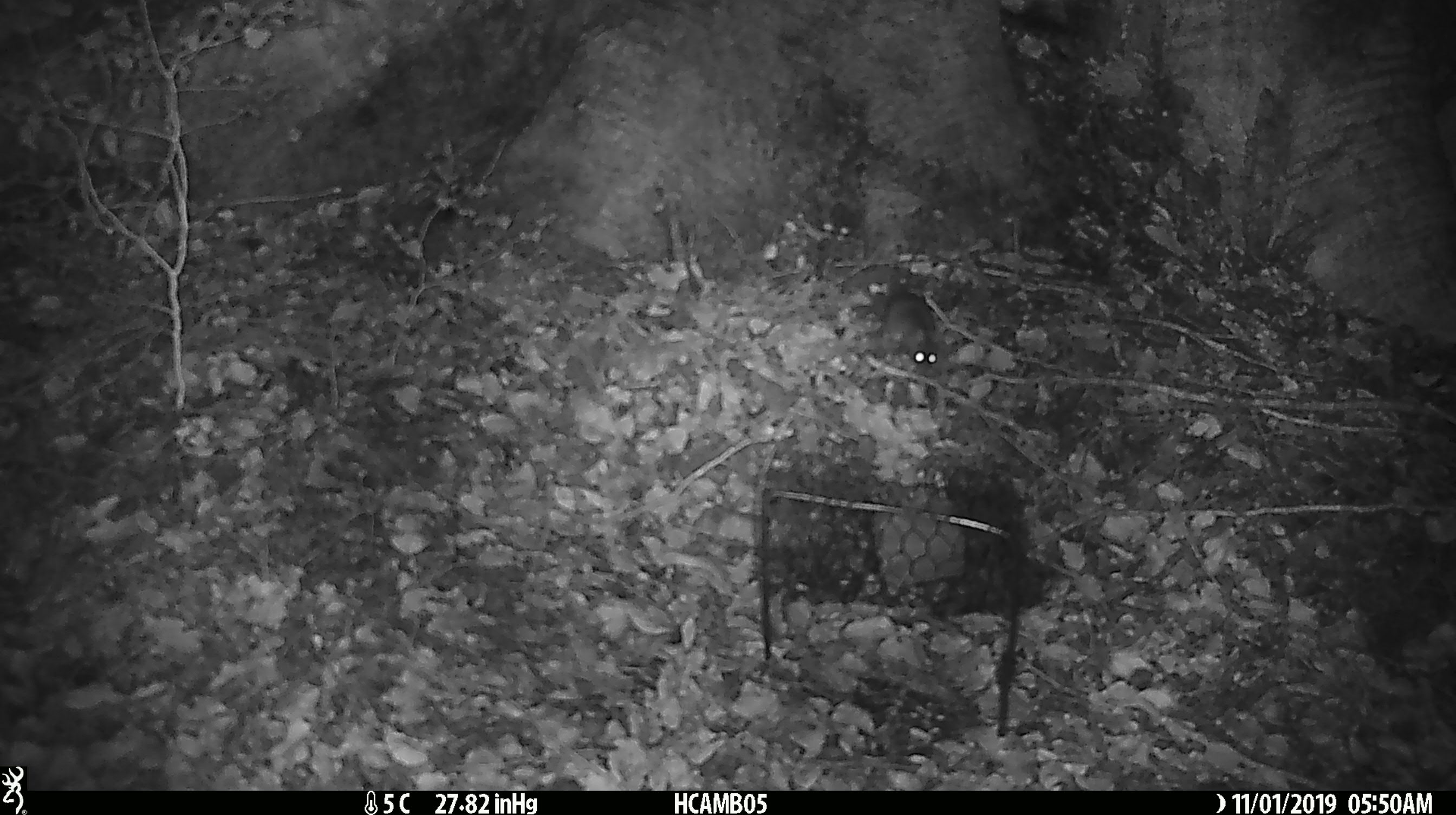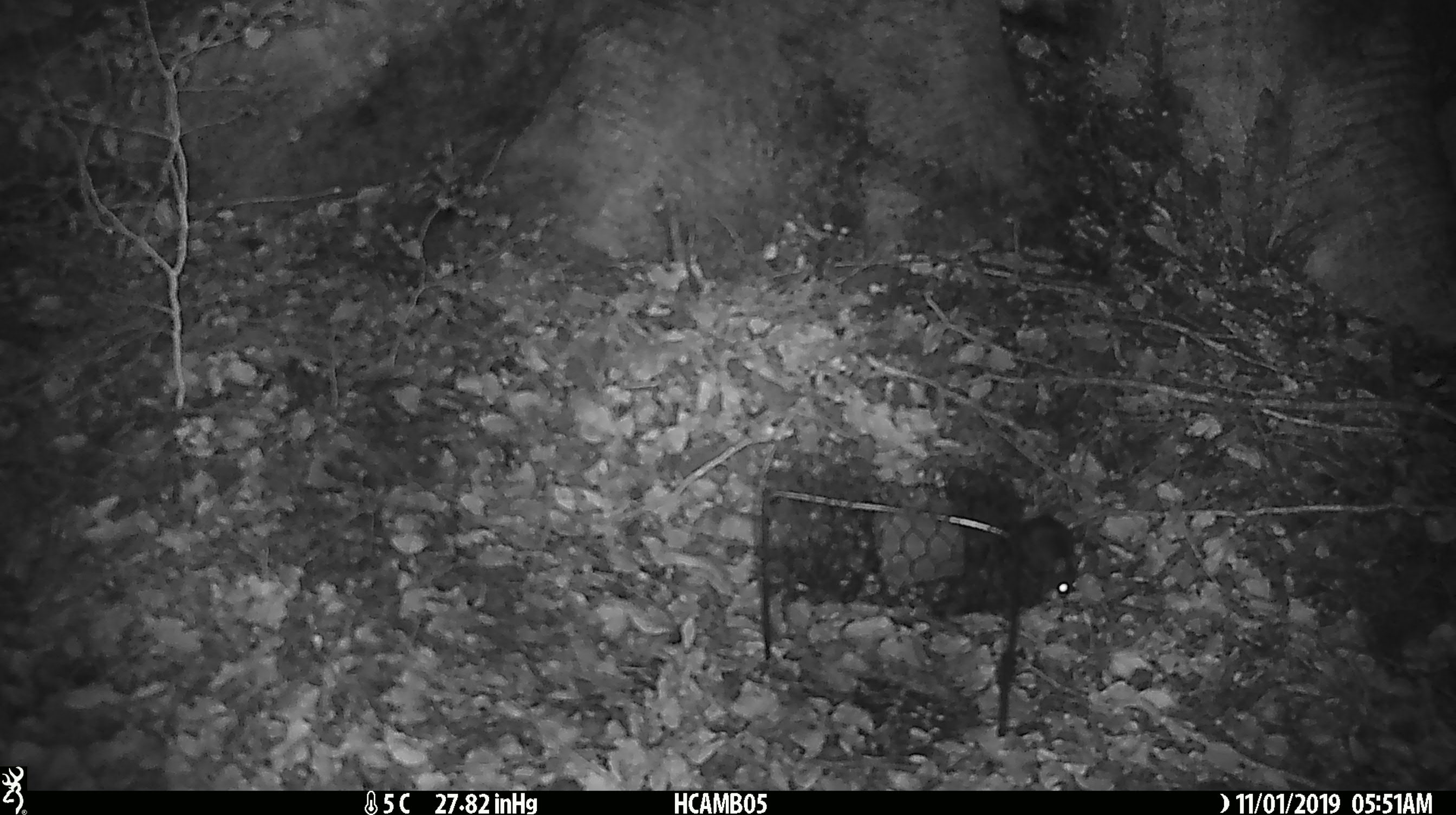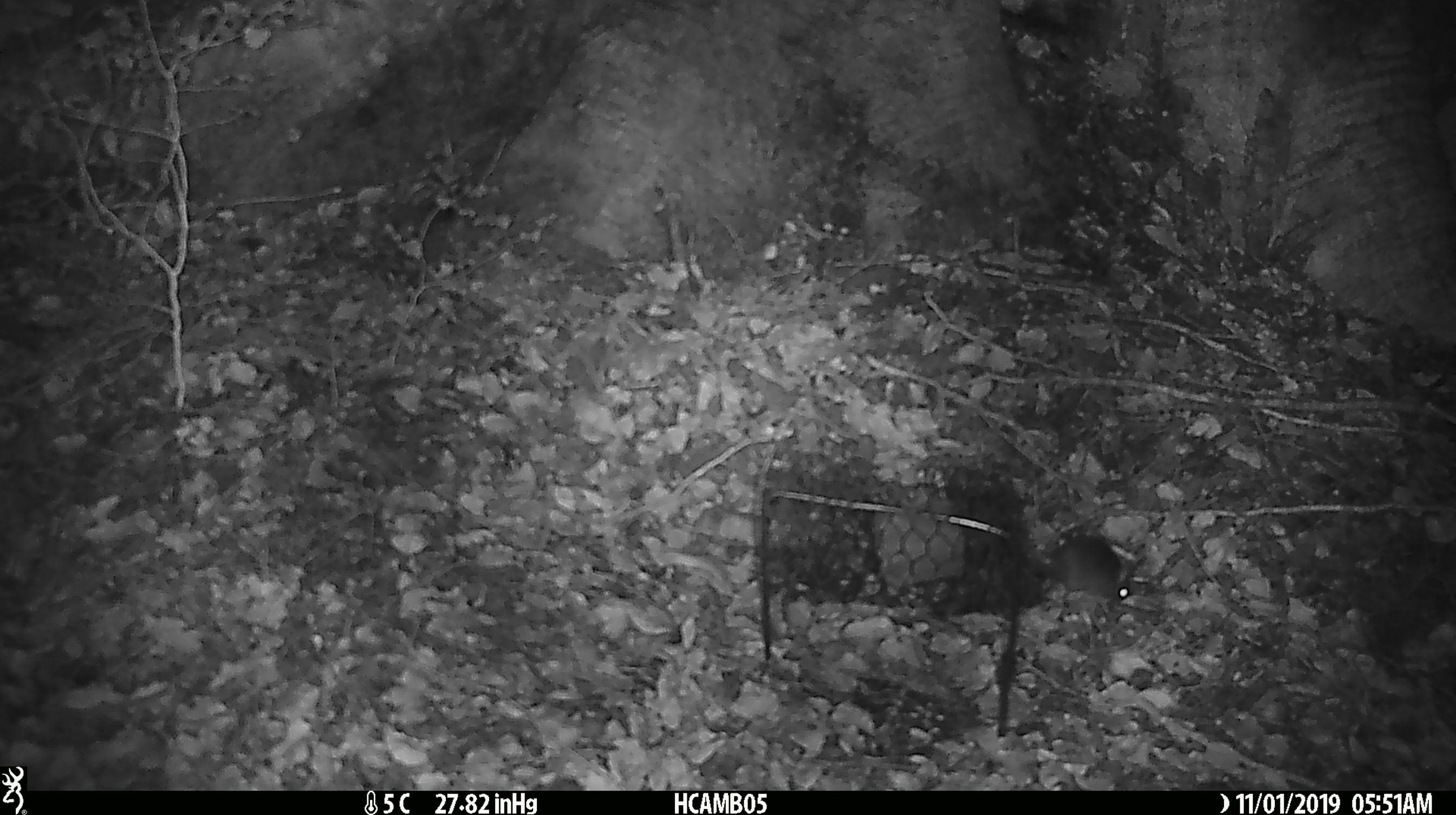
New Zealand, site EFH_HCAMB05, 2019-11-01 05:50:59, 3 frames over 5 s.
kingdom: Animalia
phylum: Chordata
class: Mammalia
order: Rodentia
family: Muridae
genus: Mus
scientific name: Mus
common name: mouse